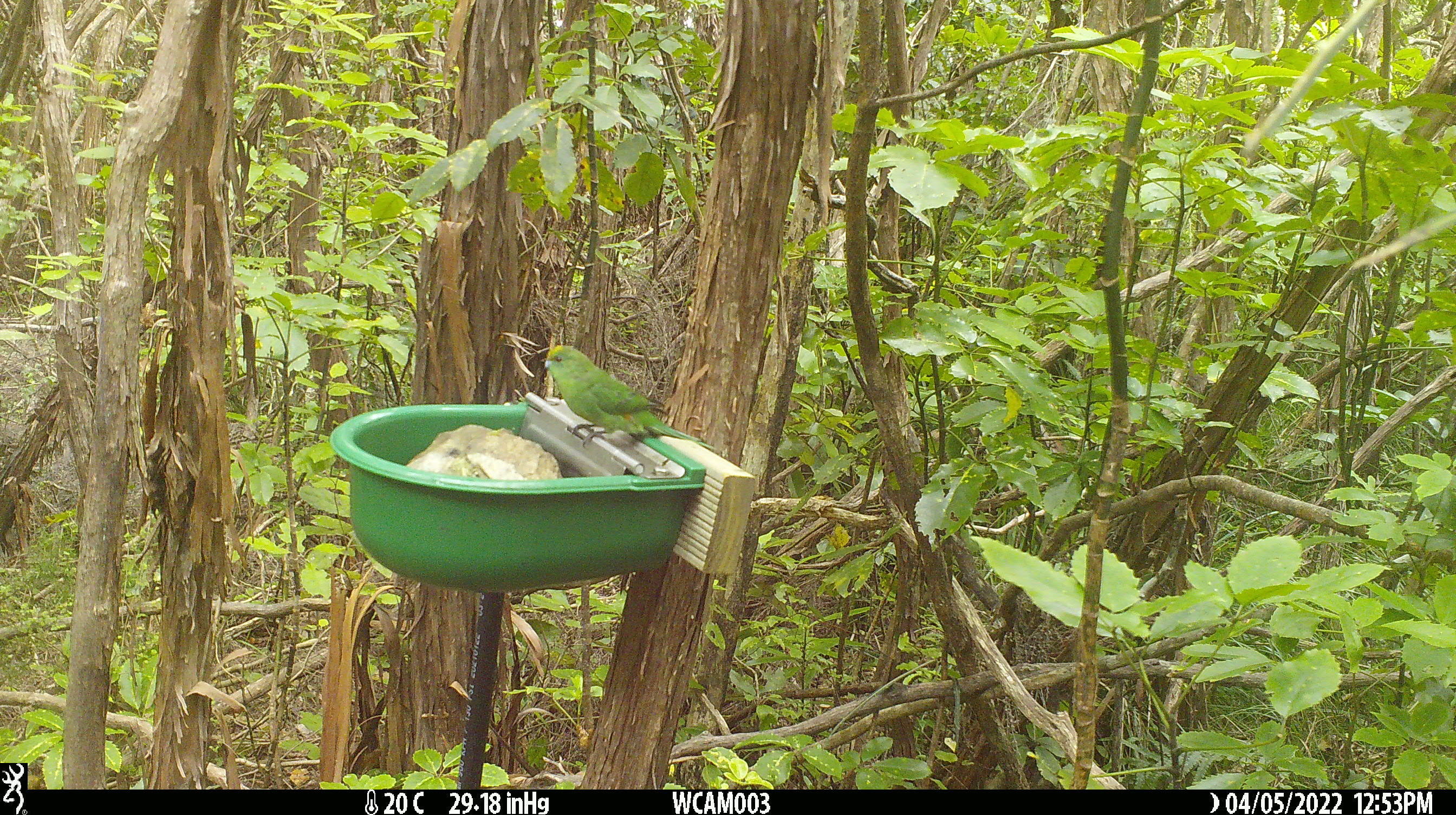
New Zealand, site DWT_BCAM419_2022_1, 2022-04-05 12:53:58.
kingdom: Animalia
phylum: Chordata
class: Aves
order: Psittaciformes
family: Psittaculidae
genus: Cyanoramphus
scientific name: Cyanoramphus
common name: parakeet